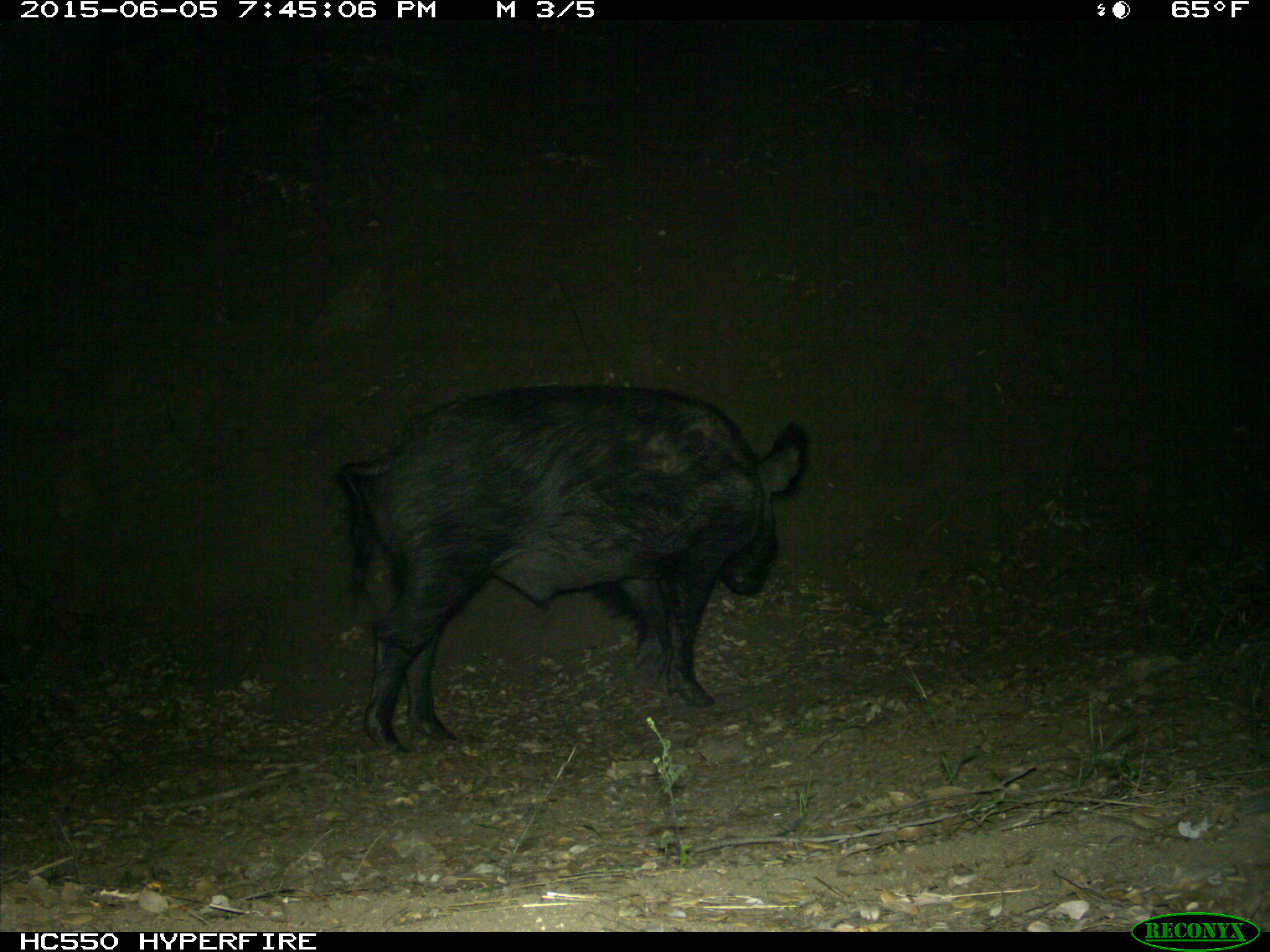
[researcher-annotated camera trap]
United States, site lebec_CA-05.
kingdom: Animalia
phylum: Chordata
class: Mammalia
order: Artiodactyla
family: Suidae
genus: Sus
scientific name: Sus scrofa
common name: wild boar